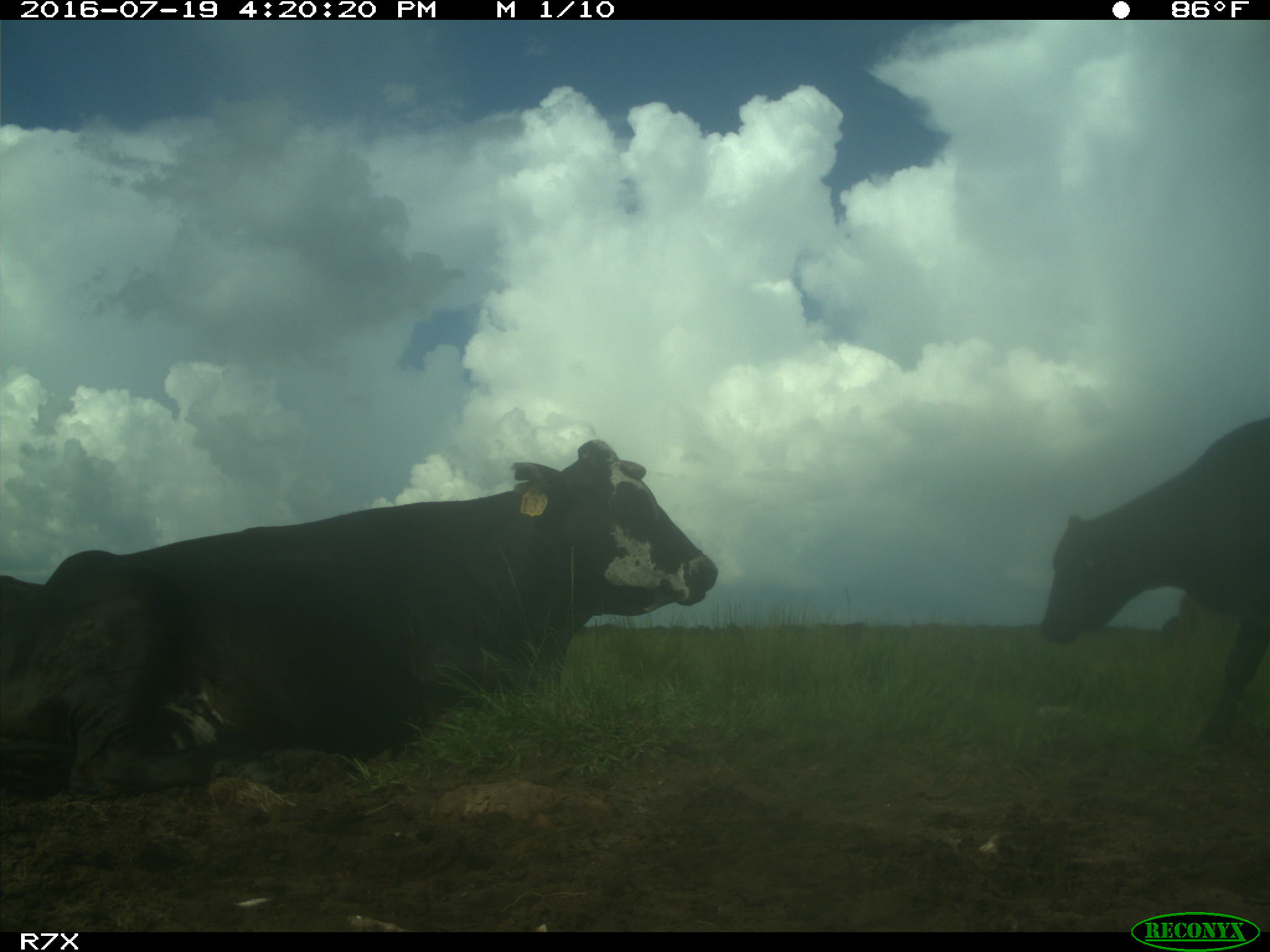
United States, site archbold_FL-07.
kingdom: Animalia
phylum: Chordata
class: Mammalia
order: Artiodactyla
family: Bovidae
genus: Bos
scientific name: Bos taurus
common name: domestic cow